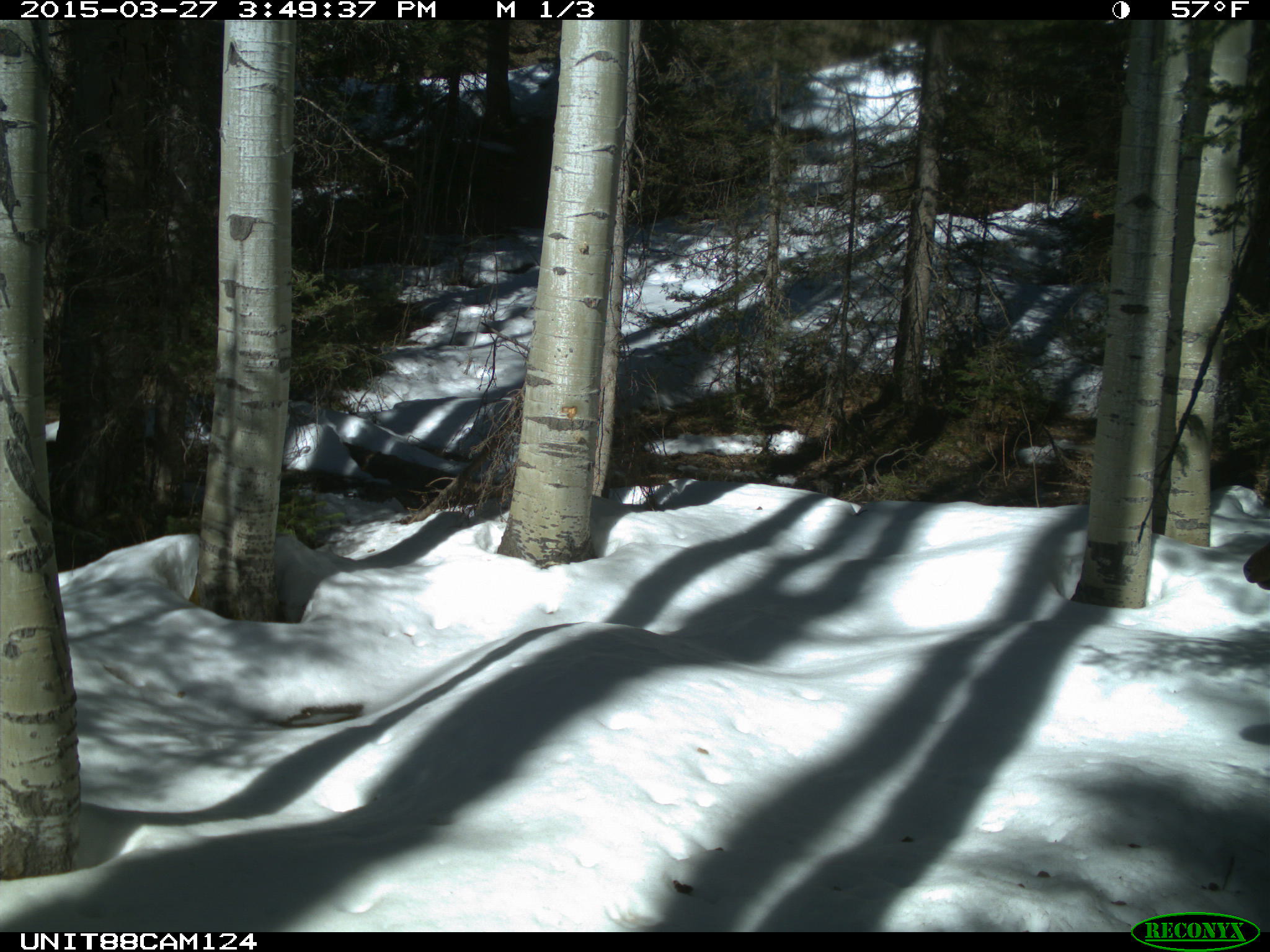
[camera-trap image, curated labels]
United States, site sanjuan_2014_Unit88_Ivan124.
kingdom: Animalia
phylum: Chordata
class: Mammalia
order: Artiodactyla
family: Cervidae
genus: Cervus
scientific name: Cervus elaphus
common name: red deer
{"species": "Cervus elaphus (red deer)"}